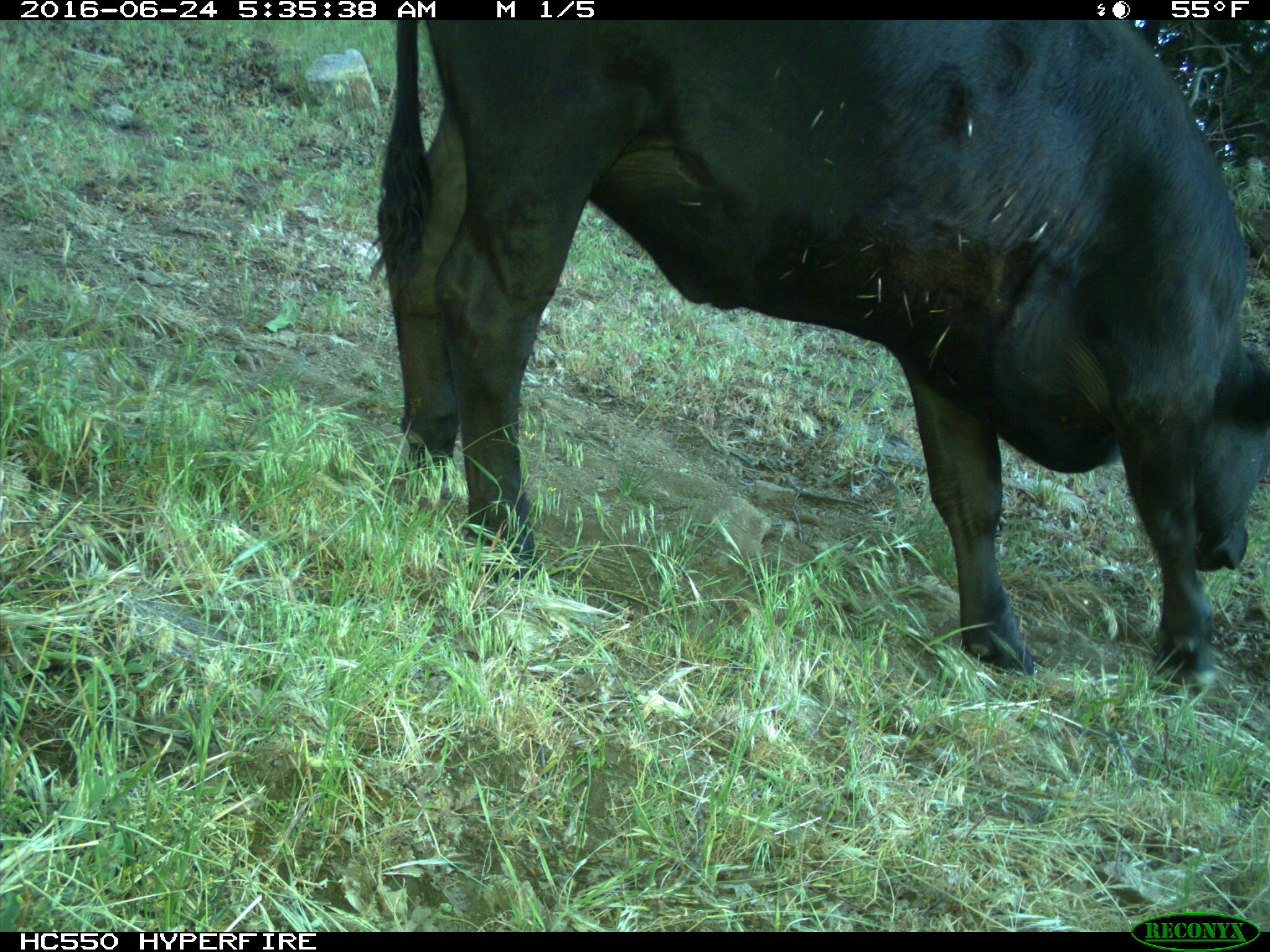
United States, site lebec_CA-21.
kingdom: Animalia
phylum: Chordata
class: Mammalia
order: Artiodactyla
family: Bovidae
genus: Bos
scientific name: Bos taurus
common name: domestic cow